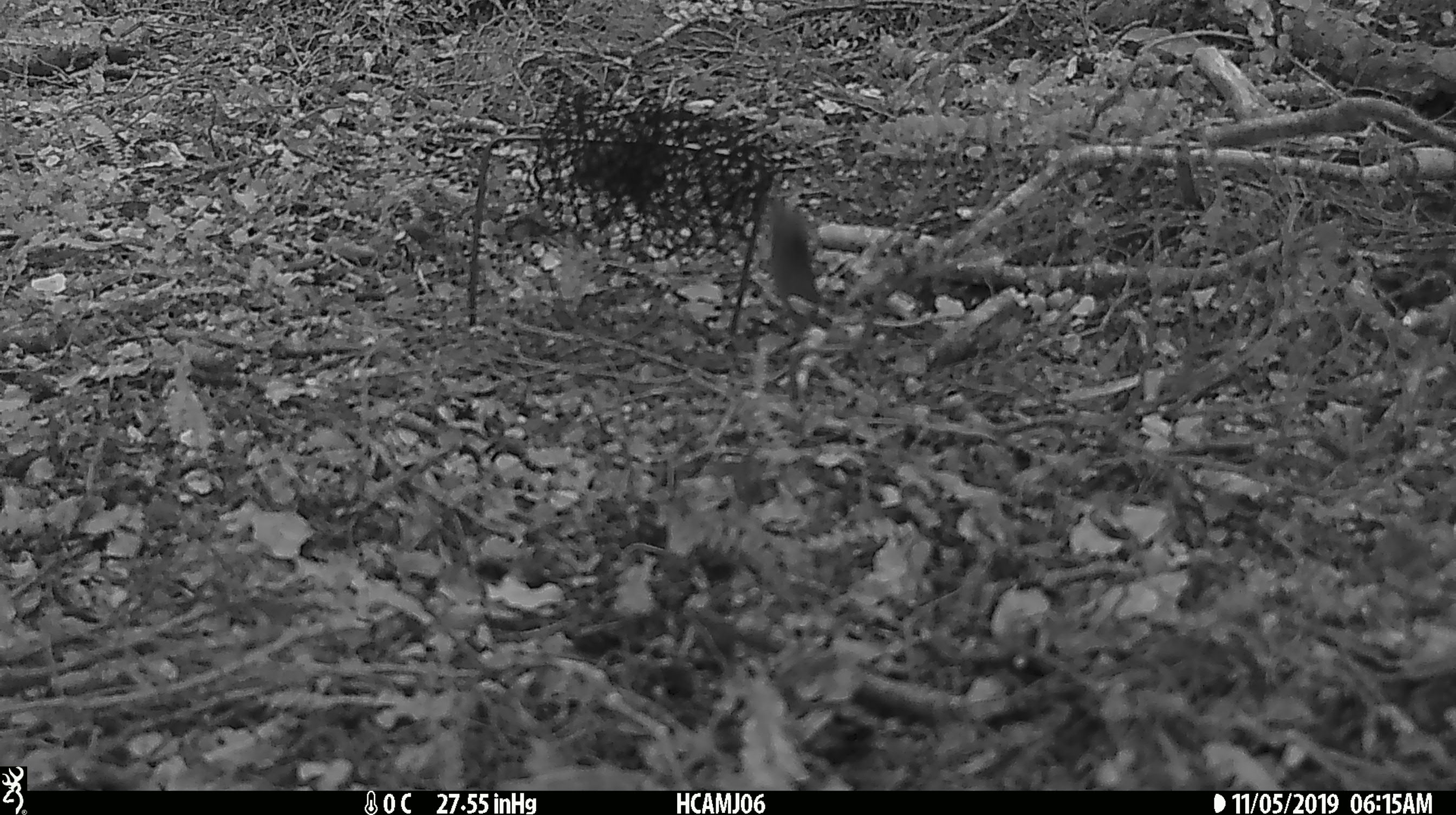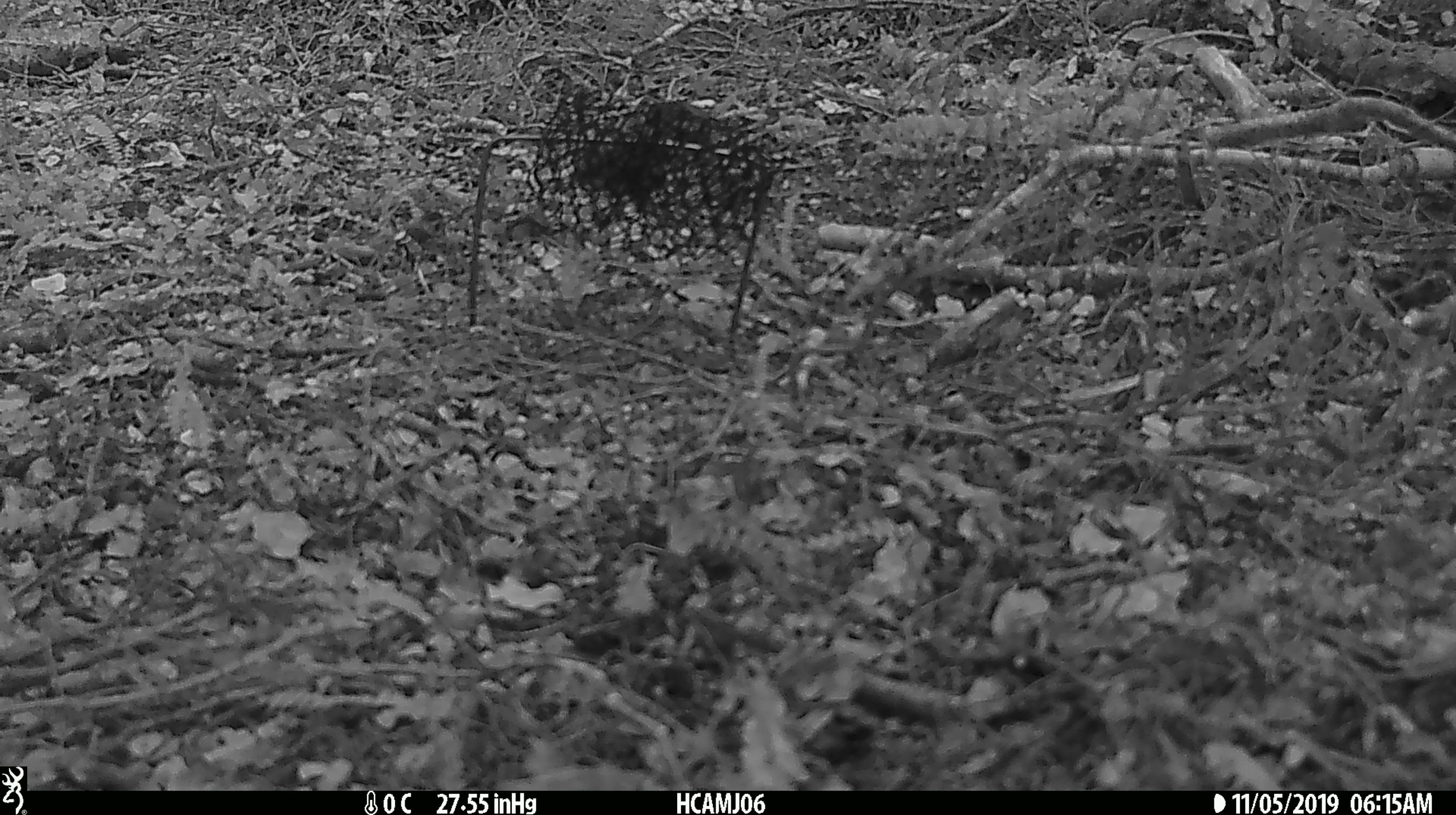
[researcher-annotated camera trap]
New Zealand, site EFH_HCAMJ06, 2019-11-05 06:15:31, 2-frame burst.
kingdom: Animalia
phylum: Chordata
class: Mammalia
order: Rodentia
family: Muridae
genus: Mus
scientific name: Mus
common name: mouse